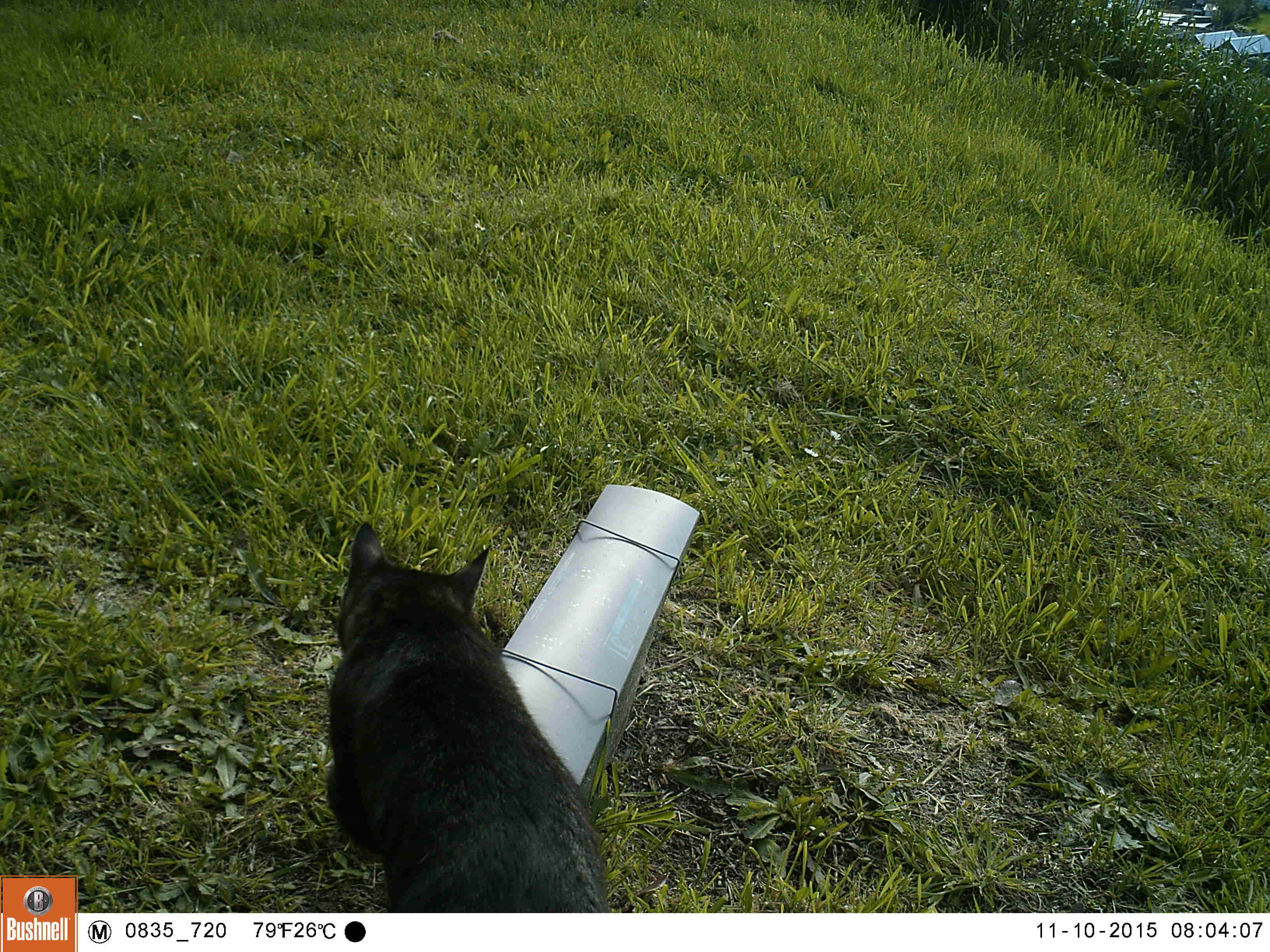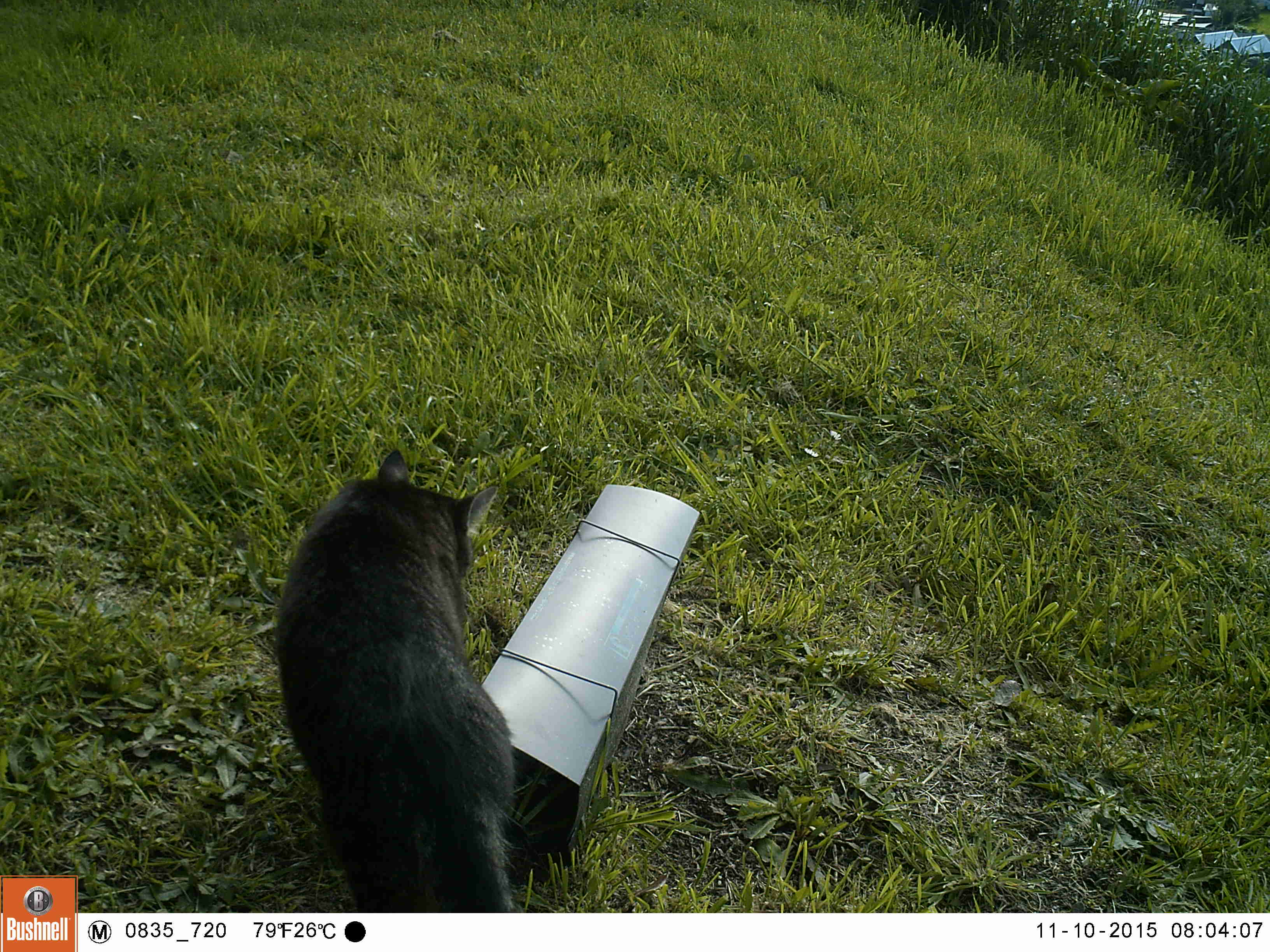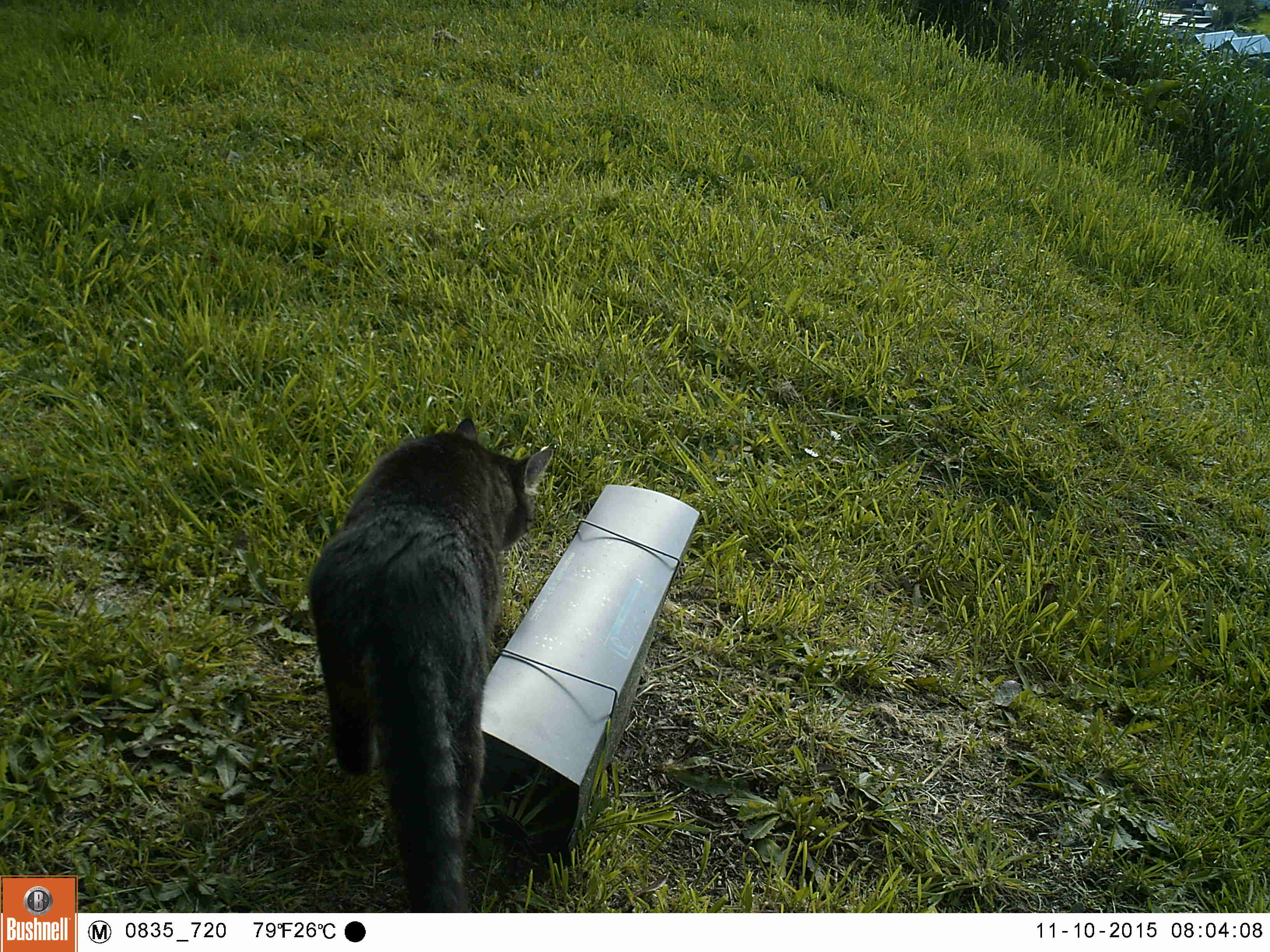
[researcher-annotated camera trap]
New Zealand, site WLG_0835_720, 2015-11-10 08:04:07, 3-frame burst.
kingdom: Animalia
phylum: Chordata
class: Mammalia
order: Carnivora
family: Felidae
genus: Felis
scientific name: Felis catus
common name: domestic cat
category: cat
Cat (domestic cat) (Felis catus).